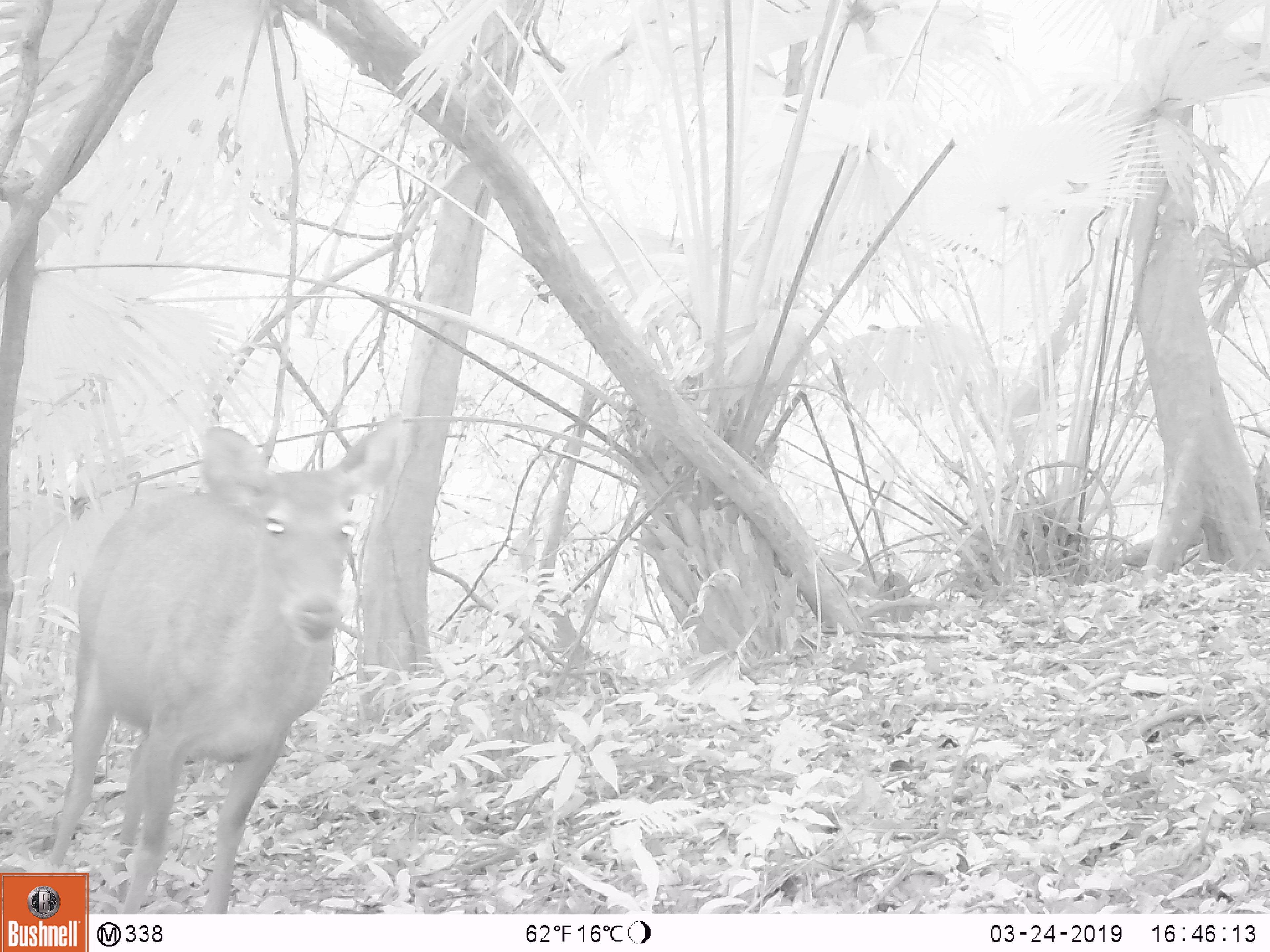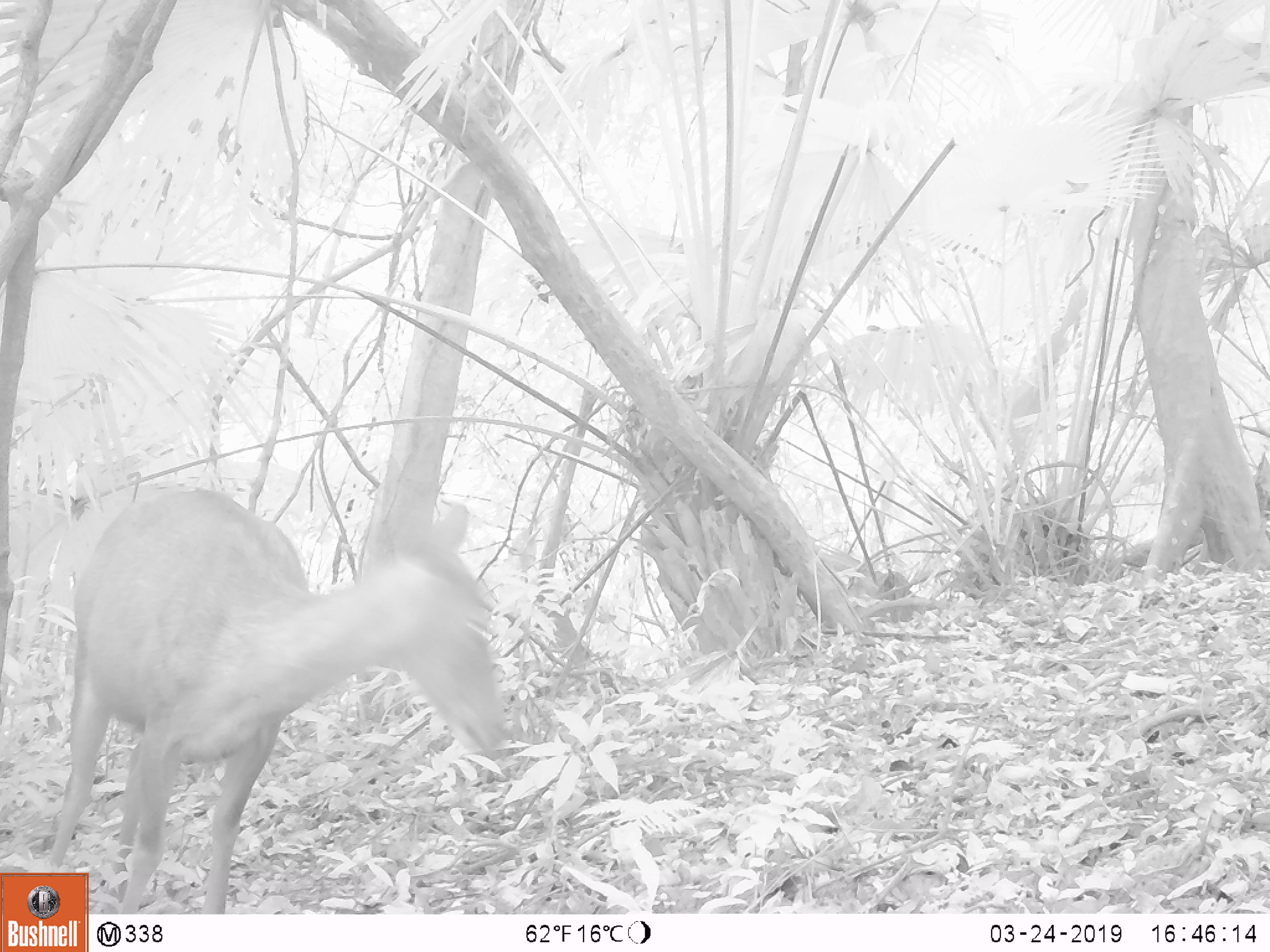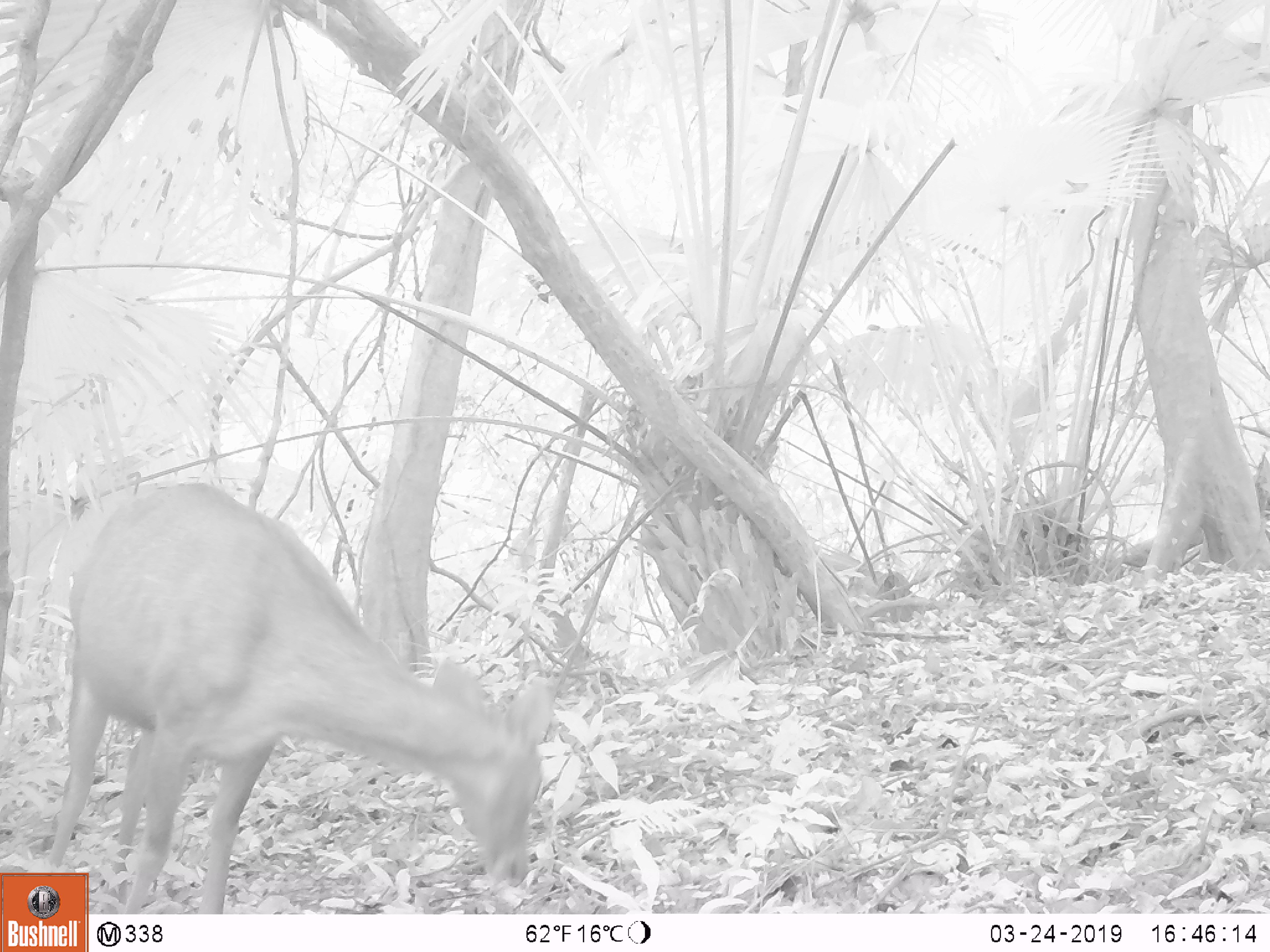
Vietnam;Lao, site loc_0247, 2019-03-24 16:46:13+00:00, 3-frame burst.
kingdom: Animalia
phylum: Chordata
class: Mammalia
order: Artiodactyla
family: Cervidae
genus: Rusa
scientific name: Rusa unicolor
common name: sambar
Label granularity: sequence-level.